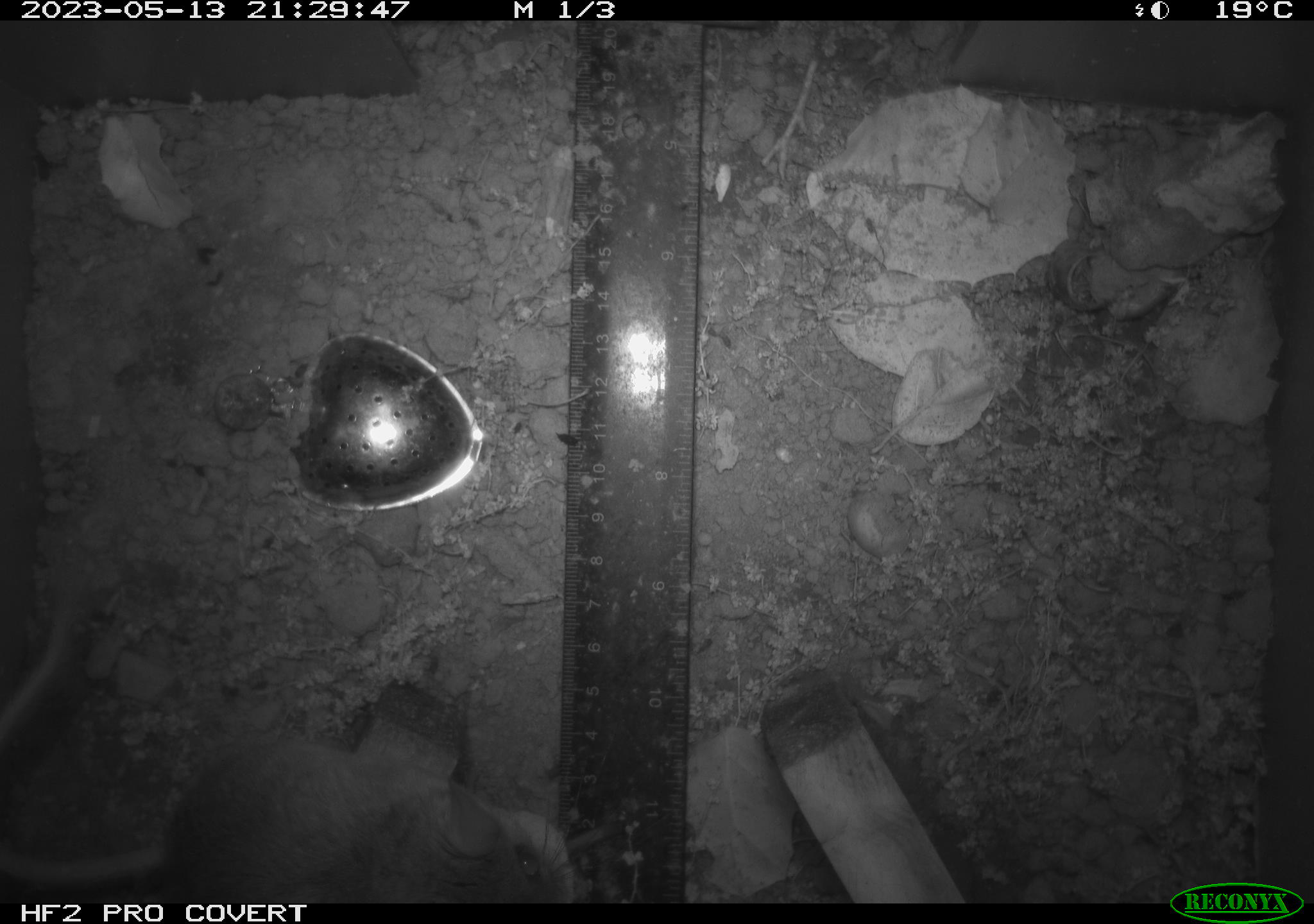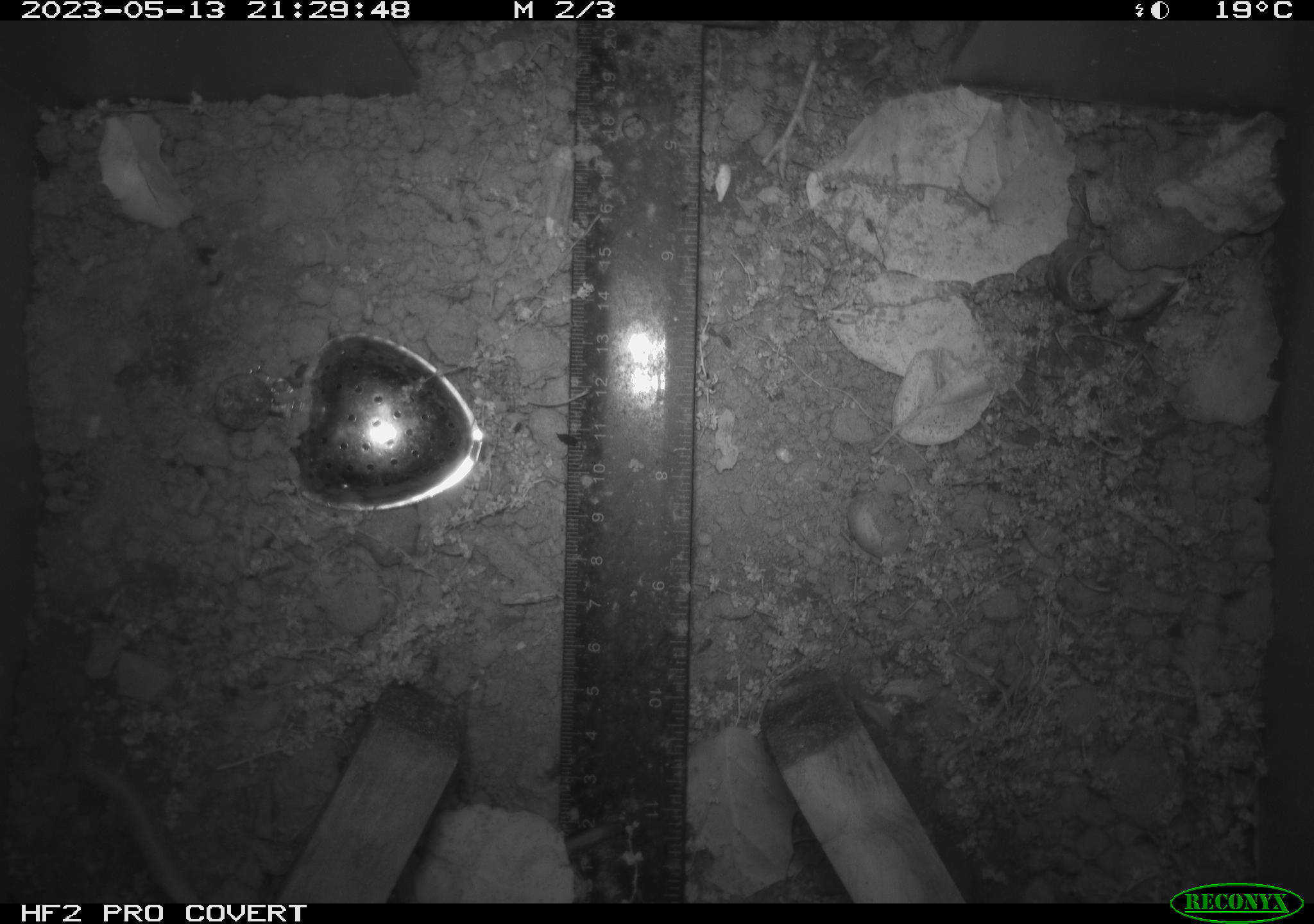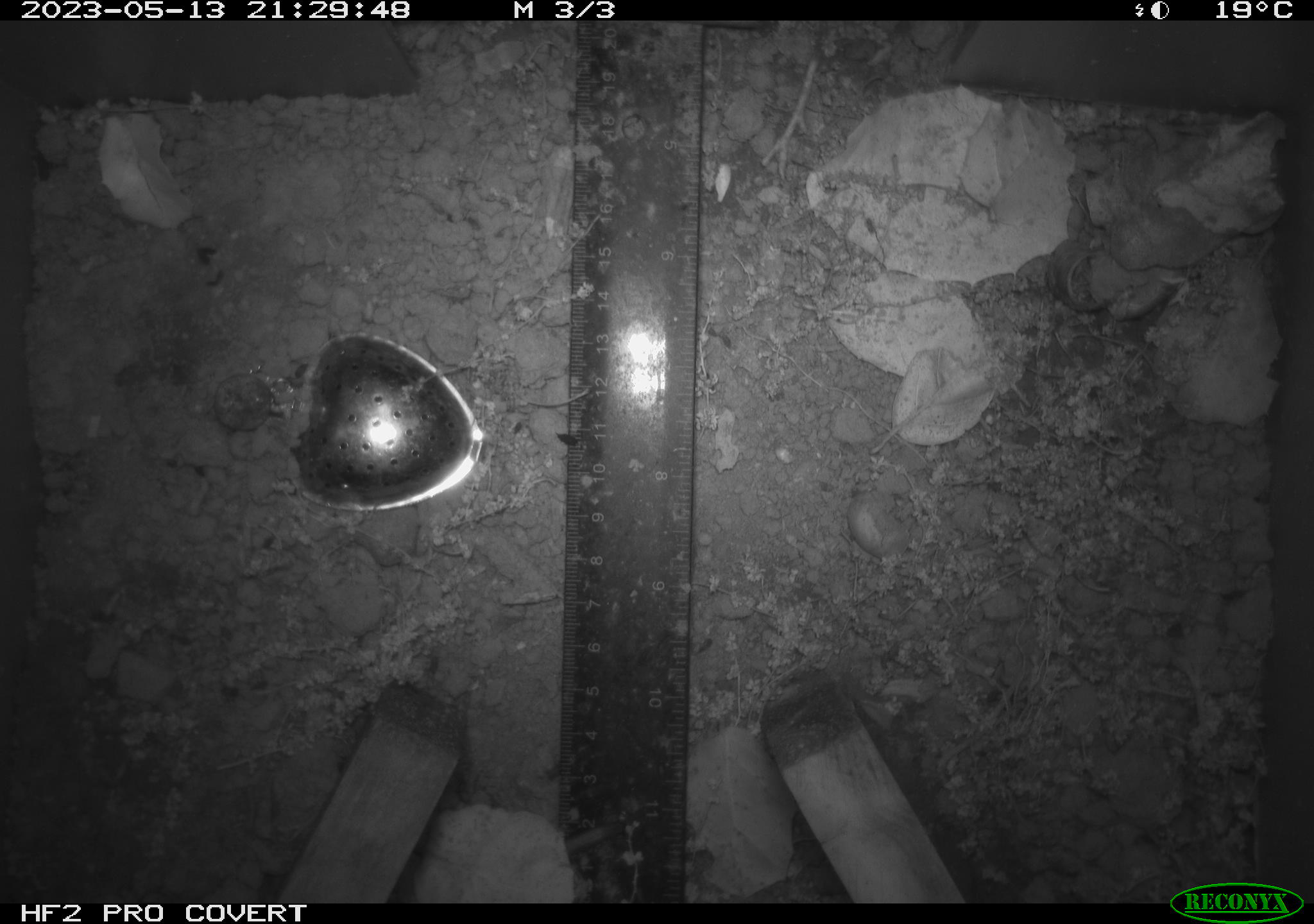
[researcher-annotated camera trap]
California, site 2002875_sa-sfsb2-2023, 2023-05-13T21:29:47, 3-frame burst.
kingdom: Animalia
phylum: Chordata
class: Mammalia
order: Rodentia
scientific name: Rodentia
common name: mouse species